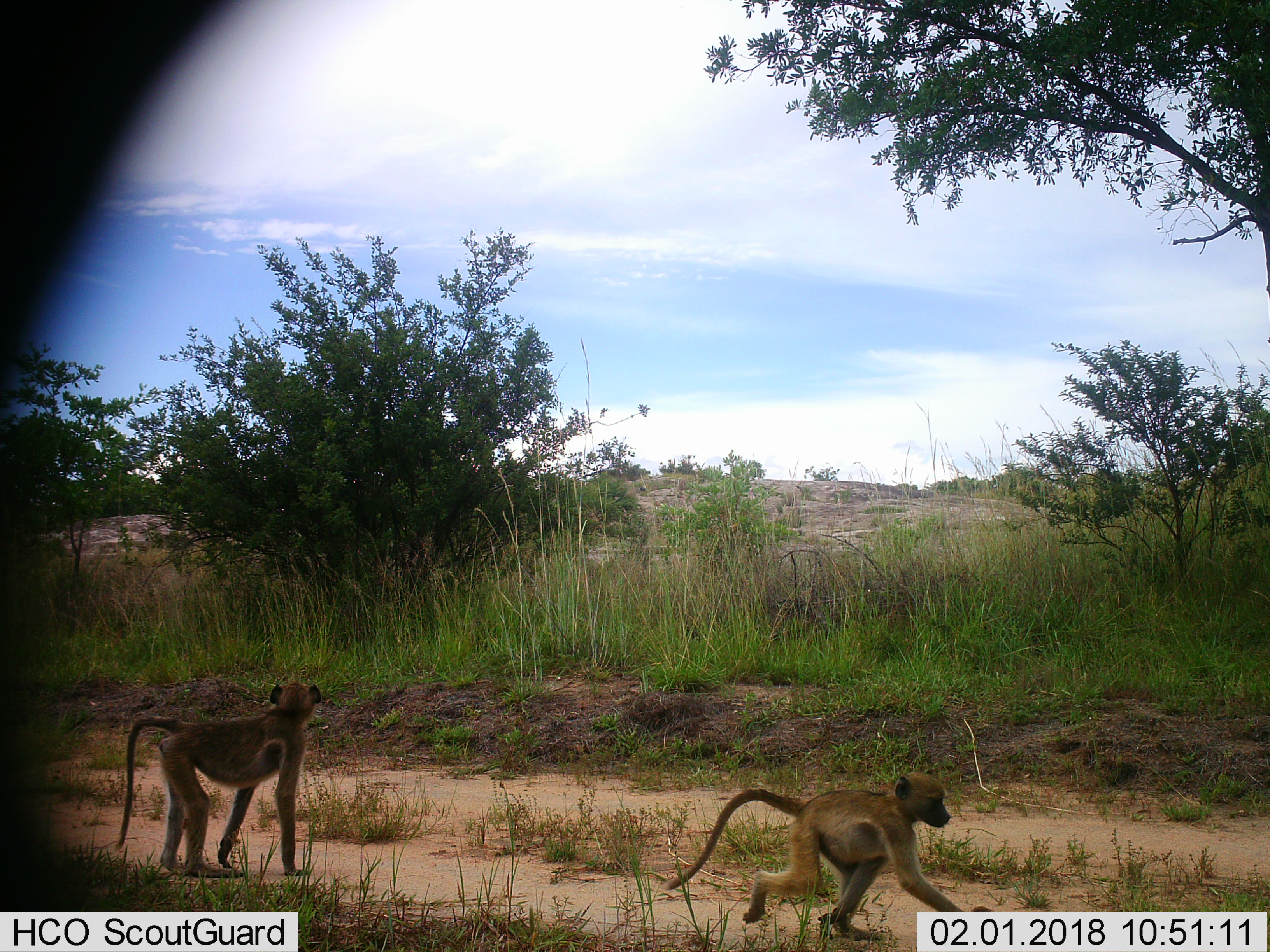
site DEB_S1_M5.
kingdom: Animalia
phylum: Chordata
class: Mammalia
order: Primates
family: Cercopithecidae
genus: Papio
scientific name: Papio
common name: baboon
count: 2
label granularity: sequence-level